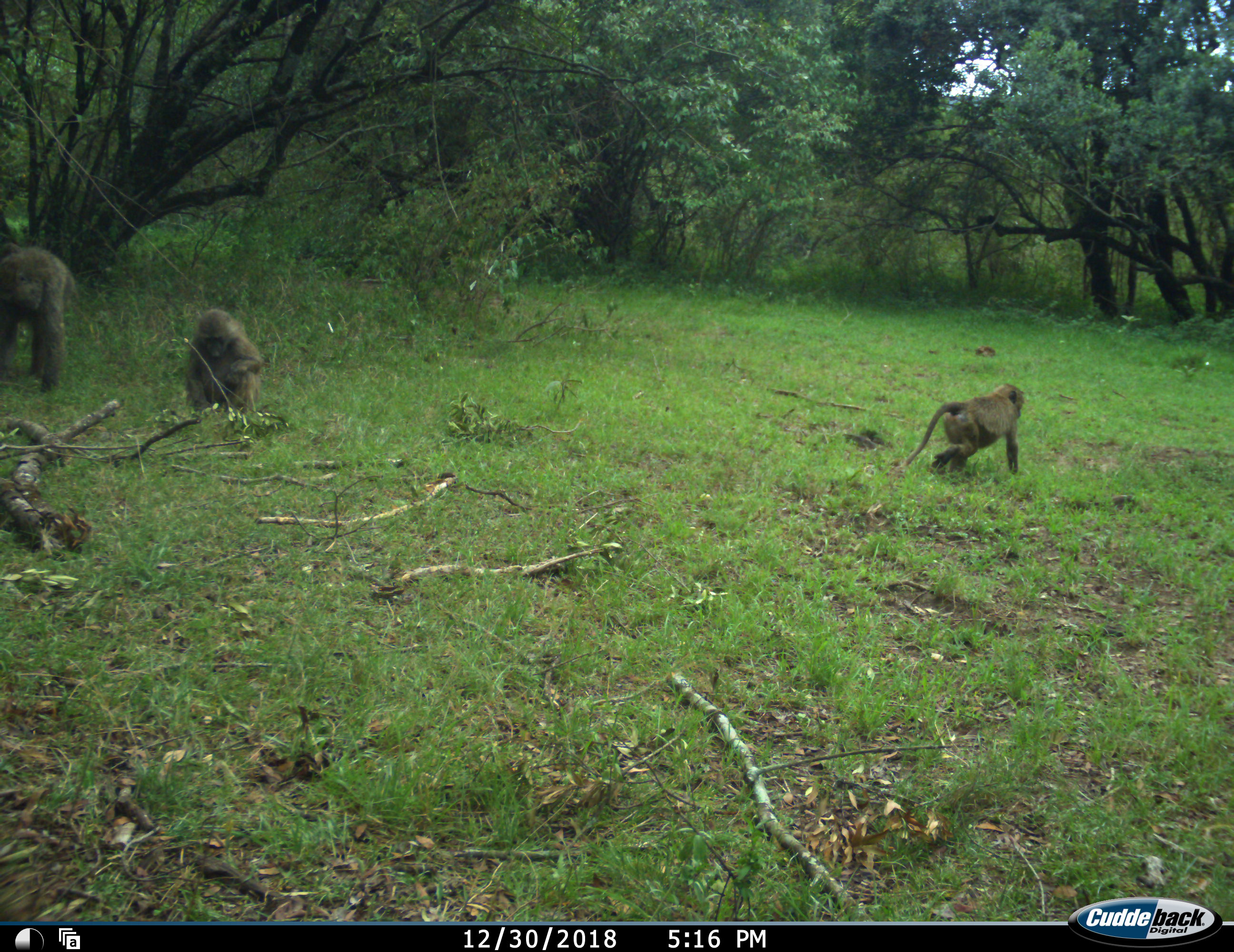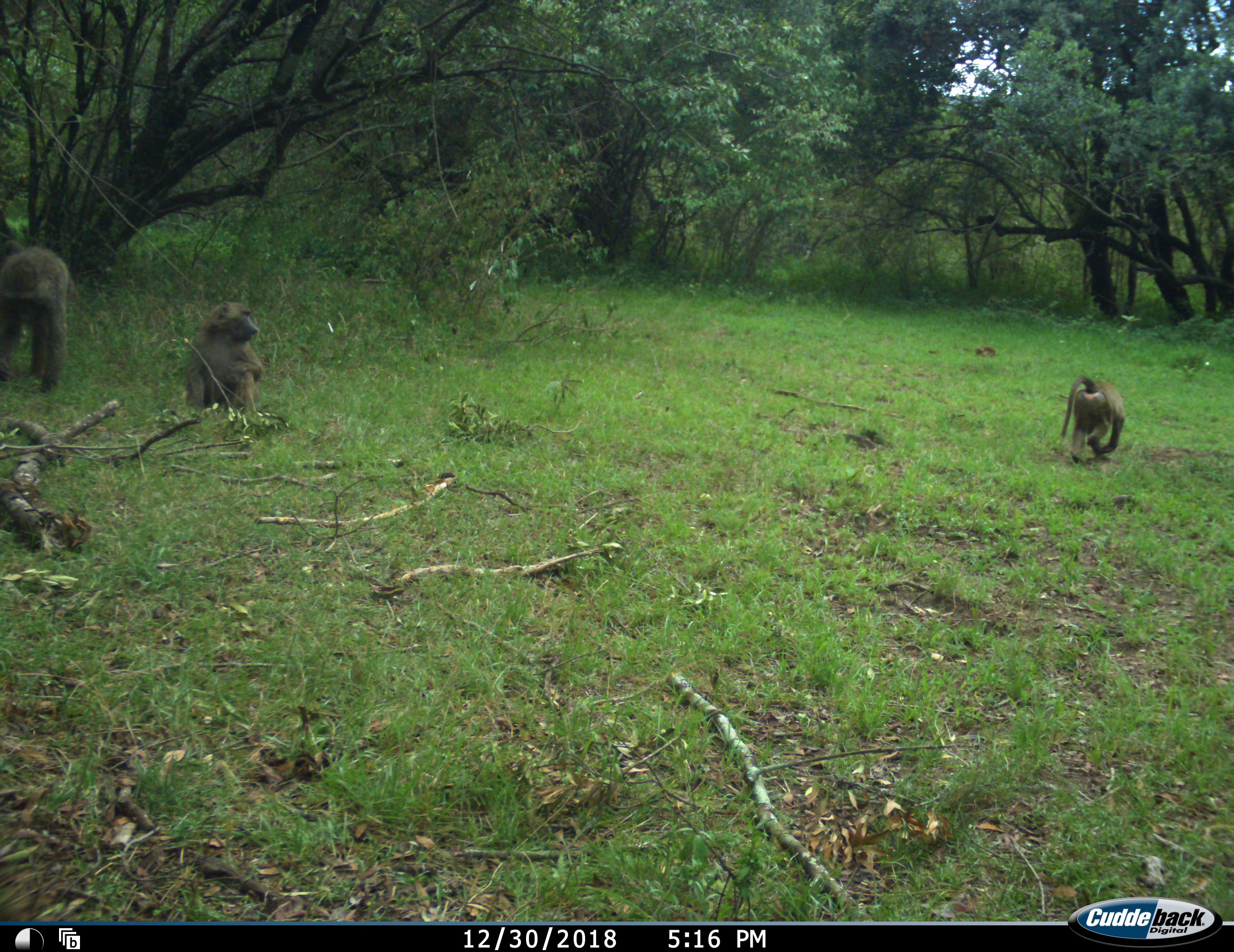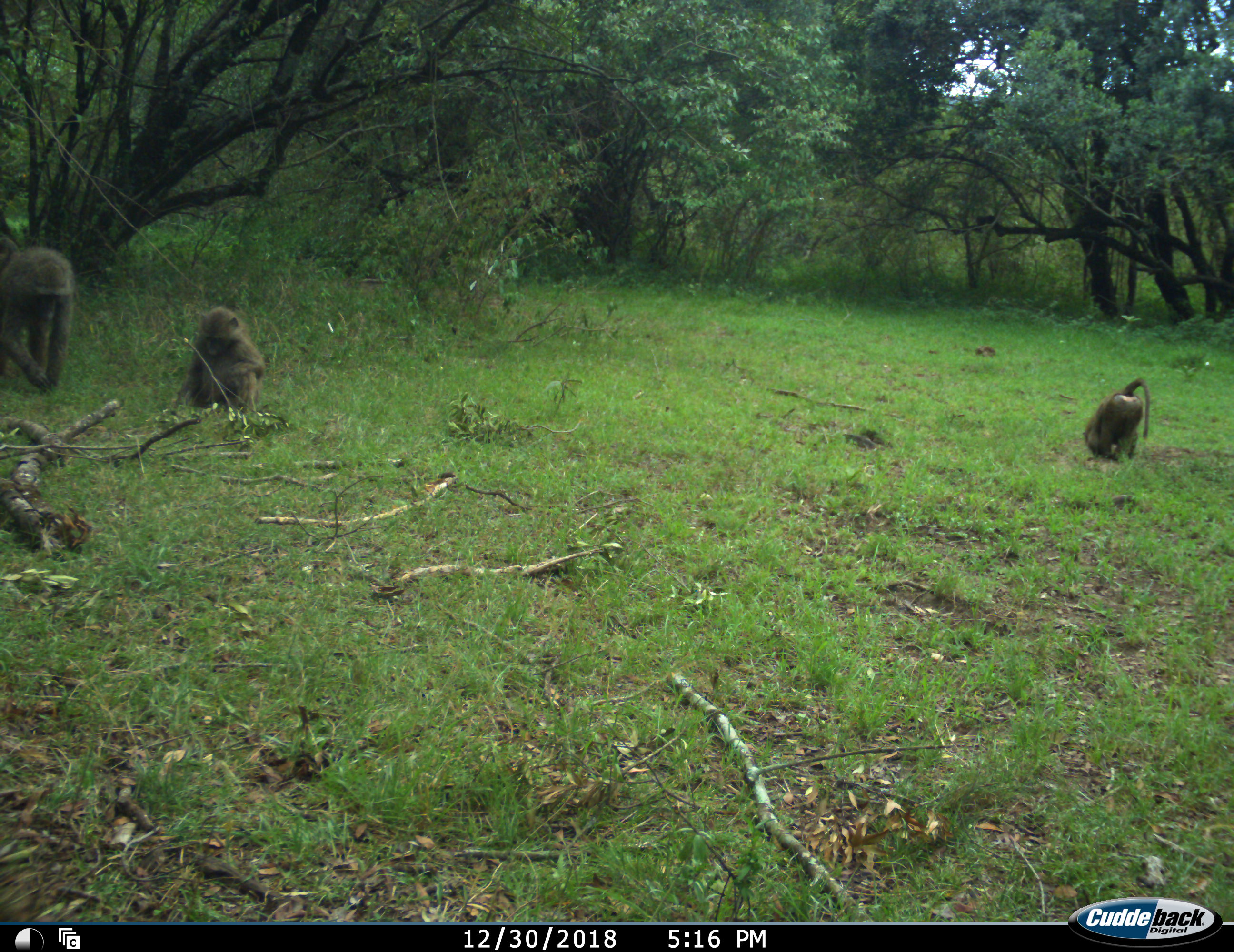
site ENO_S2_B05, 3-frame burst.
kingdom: Animalia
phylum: Chordata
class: Mammalia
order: Primates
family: Cercopithecidae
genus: Papio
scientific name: Papio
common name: baboon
Baboon (Papio), count 3. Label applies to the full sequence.